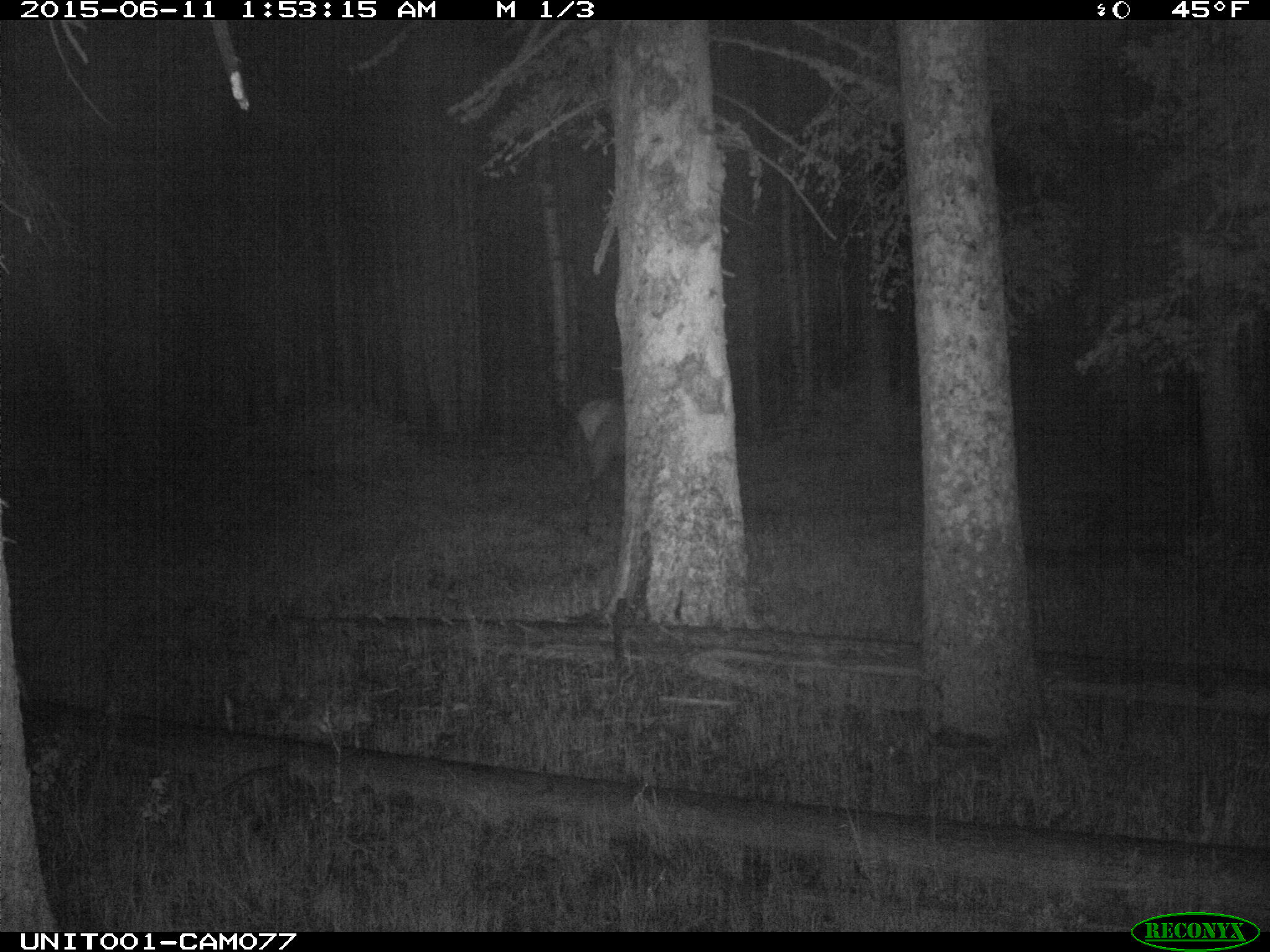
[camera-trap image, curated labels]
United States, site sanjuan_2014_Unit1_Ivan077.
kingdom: Animalia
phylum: Chordata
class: Mammalia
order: Artiodactyla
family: Cervidae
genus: Cervus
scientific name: Cervus elaphus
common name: red deer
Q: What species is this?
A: Cervus elaphus (red deer).